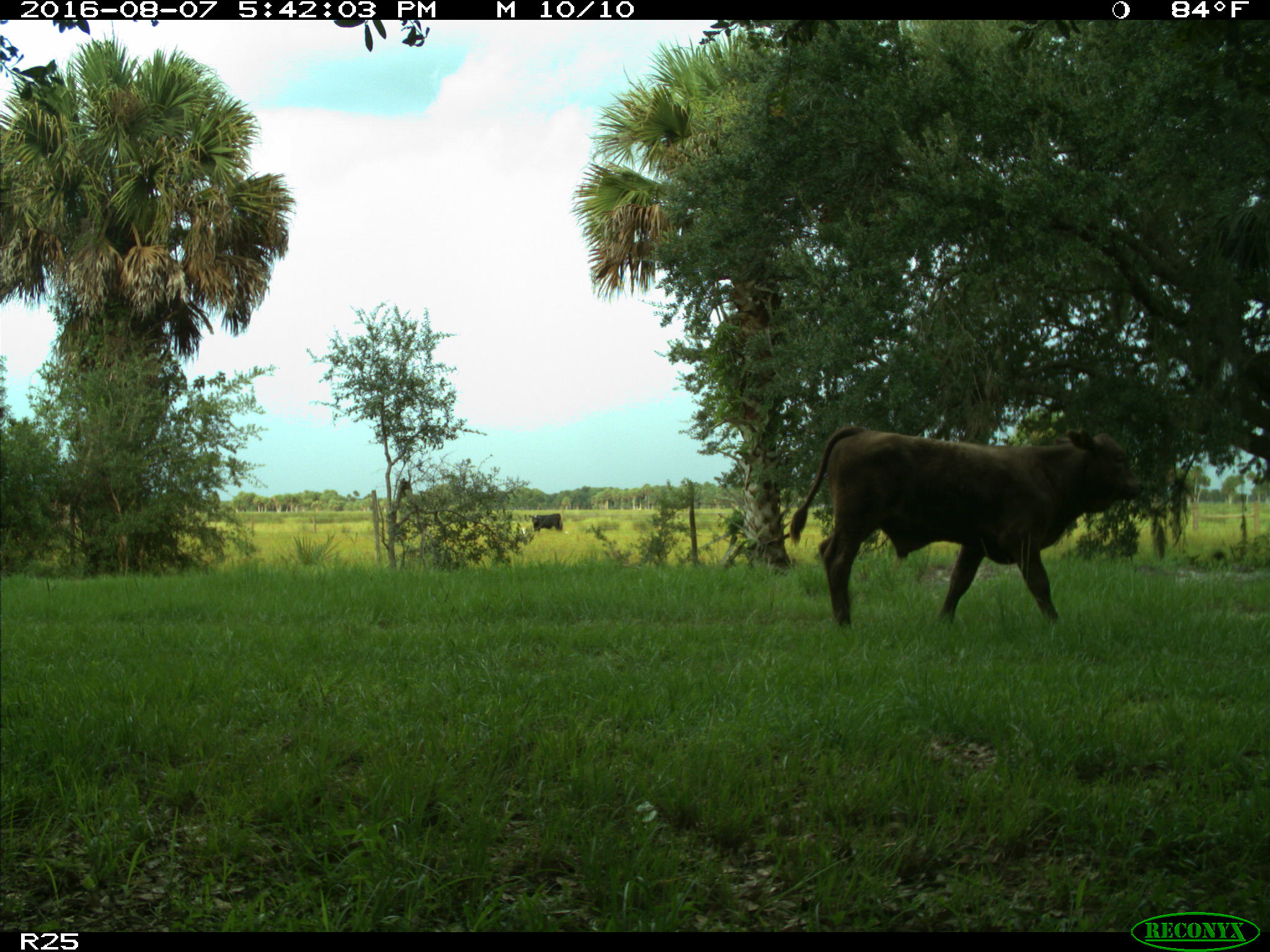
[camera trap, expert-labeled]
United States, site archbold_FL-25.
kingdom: Animalia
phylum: Chordata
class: Mammalia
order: Artiodactyla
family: Bovidae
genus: Bos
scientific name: Bos taurus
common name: domestic cow